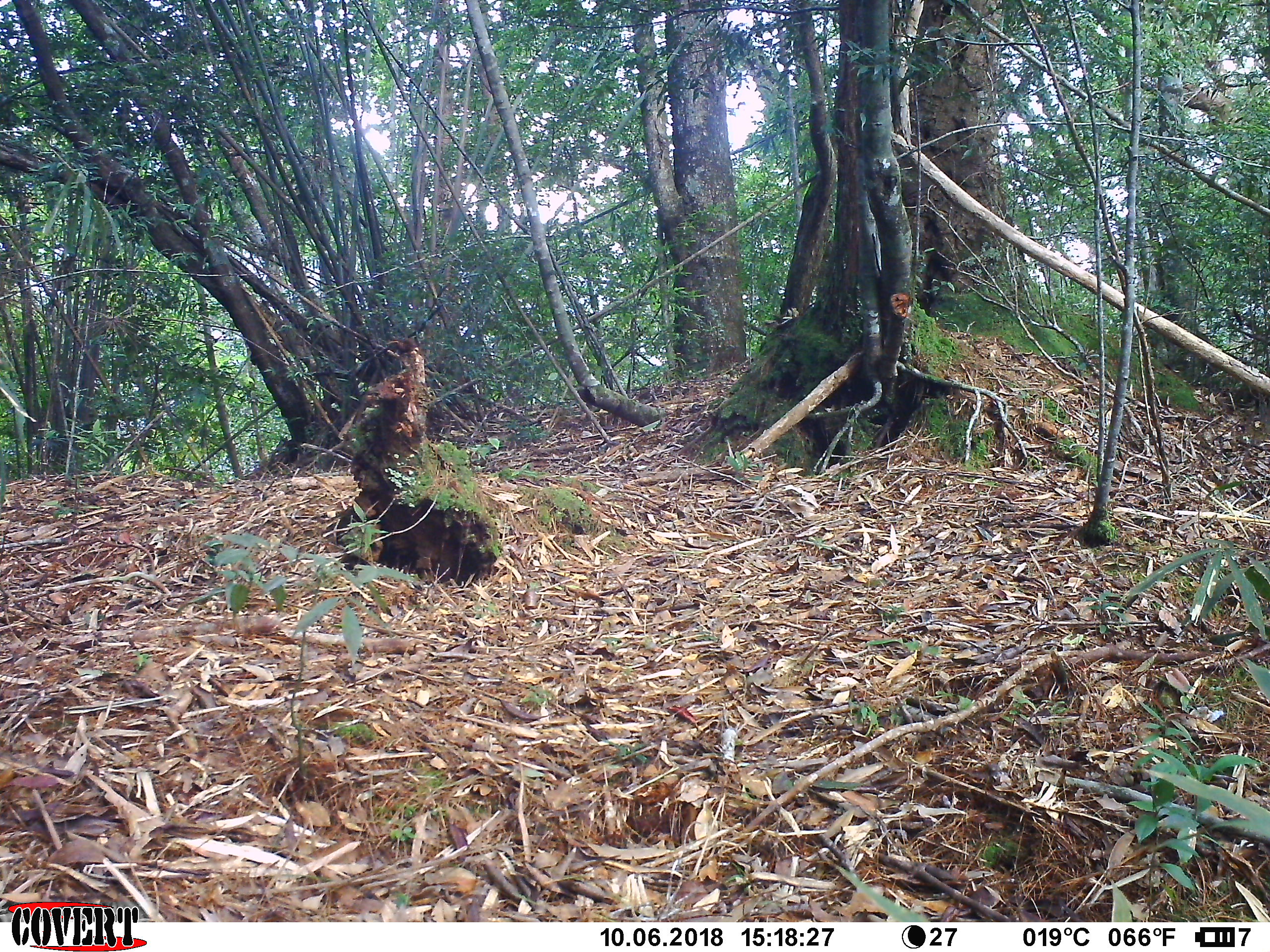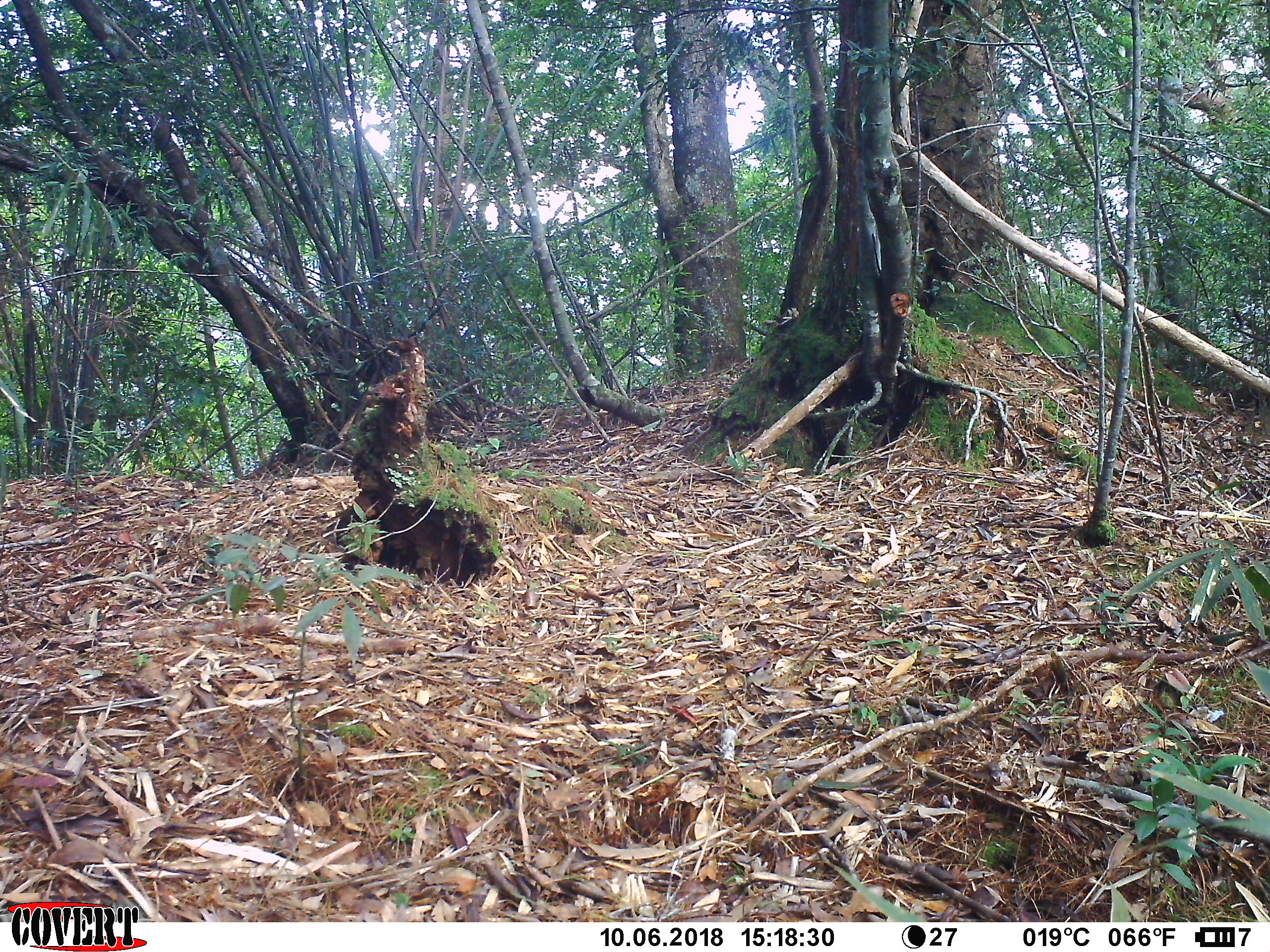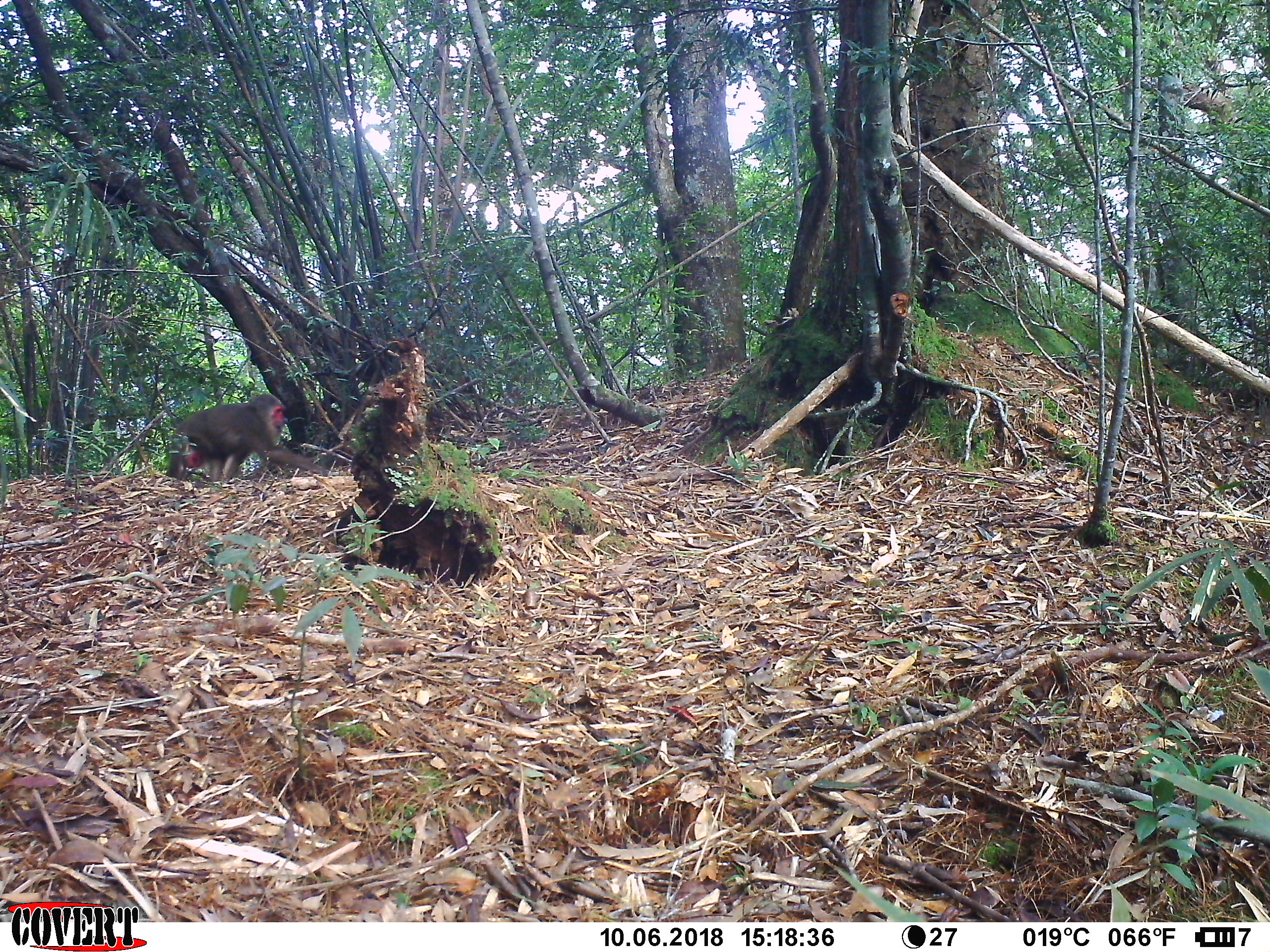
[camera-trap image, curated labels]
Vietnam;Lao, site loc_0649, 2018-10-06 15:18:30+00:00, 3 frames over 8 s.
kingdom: Animalia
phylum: Chordata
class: Mammalia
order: Primates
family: Cercopithecidae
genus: Macaca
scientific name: Macaca arctoides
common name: stump-tailed macaque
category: stump tailed macaque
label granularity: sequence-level